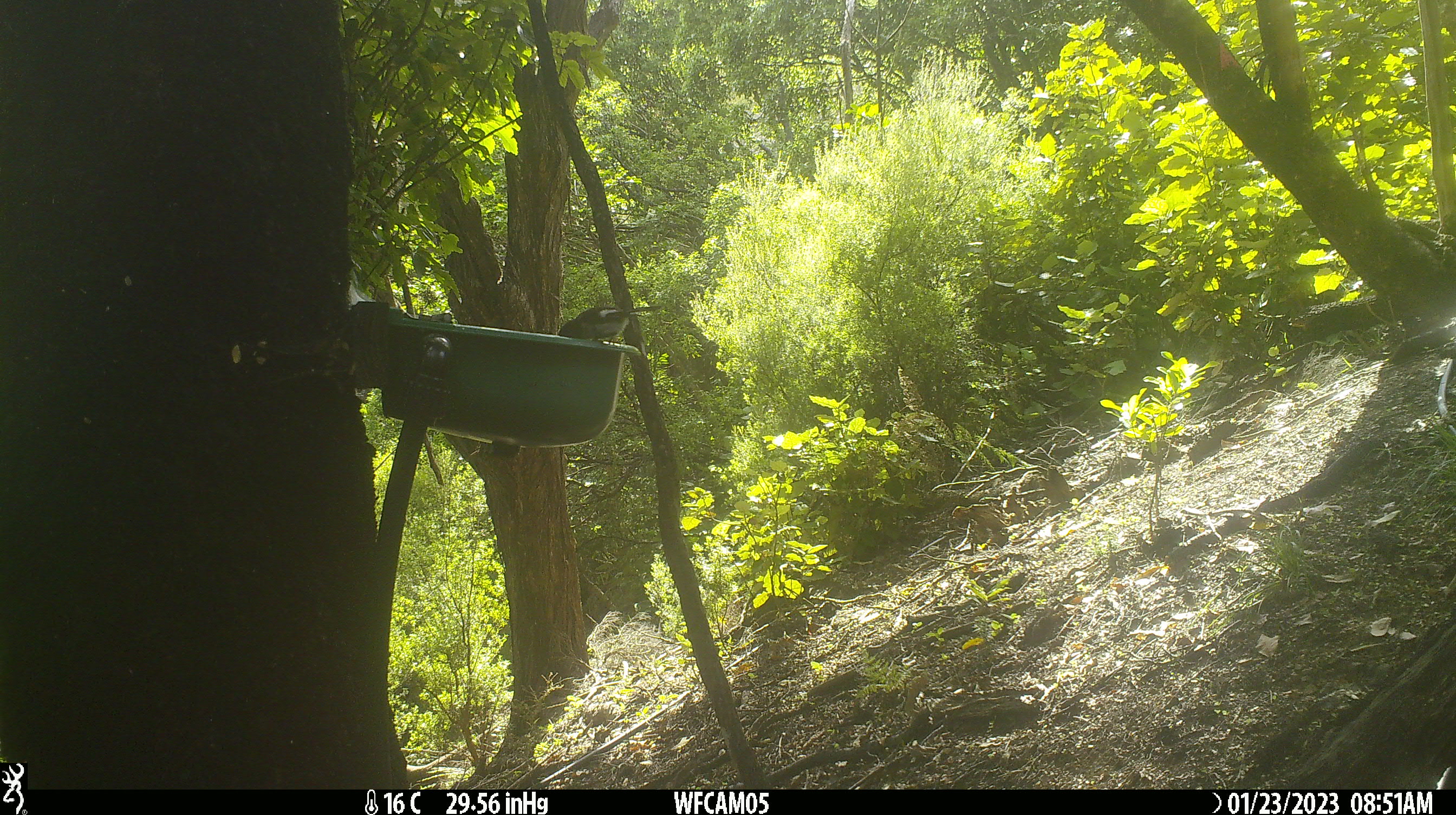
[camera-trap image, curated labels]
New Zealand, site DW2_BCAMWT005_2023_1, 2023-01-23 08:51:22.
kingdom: Animalia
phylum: Chordata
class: Aves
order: Passeriformes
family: Petroicidae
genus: Petroica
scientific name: Petroica macrocephala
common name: tomtit